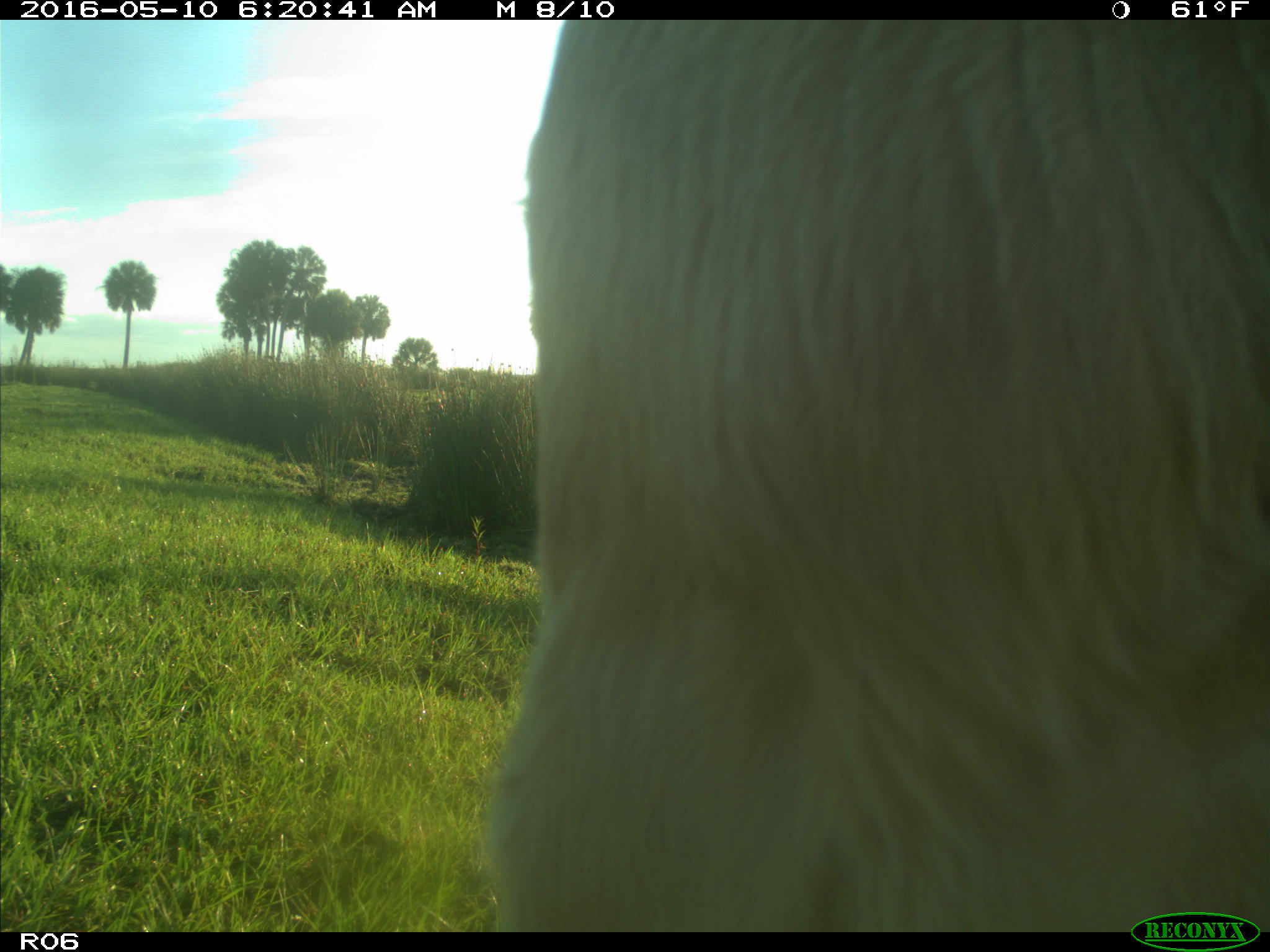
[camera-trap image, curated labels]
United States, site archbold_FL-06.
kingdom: Animalia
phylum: Chordata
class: Mammalia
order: Artiodactyla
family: Bovidae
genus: Bos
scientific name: Bos taurus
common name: domestic cow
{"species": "Bos taurus (domestic cow)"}